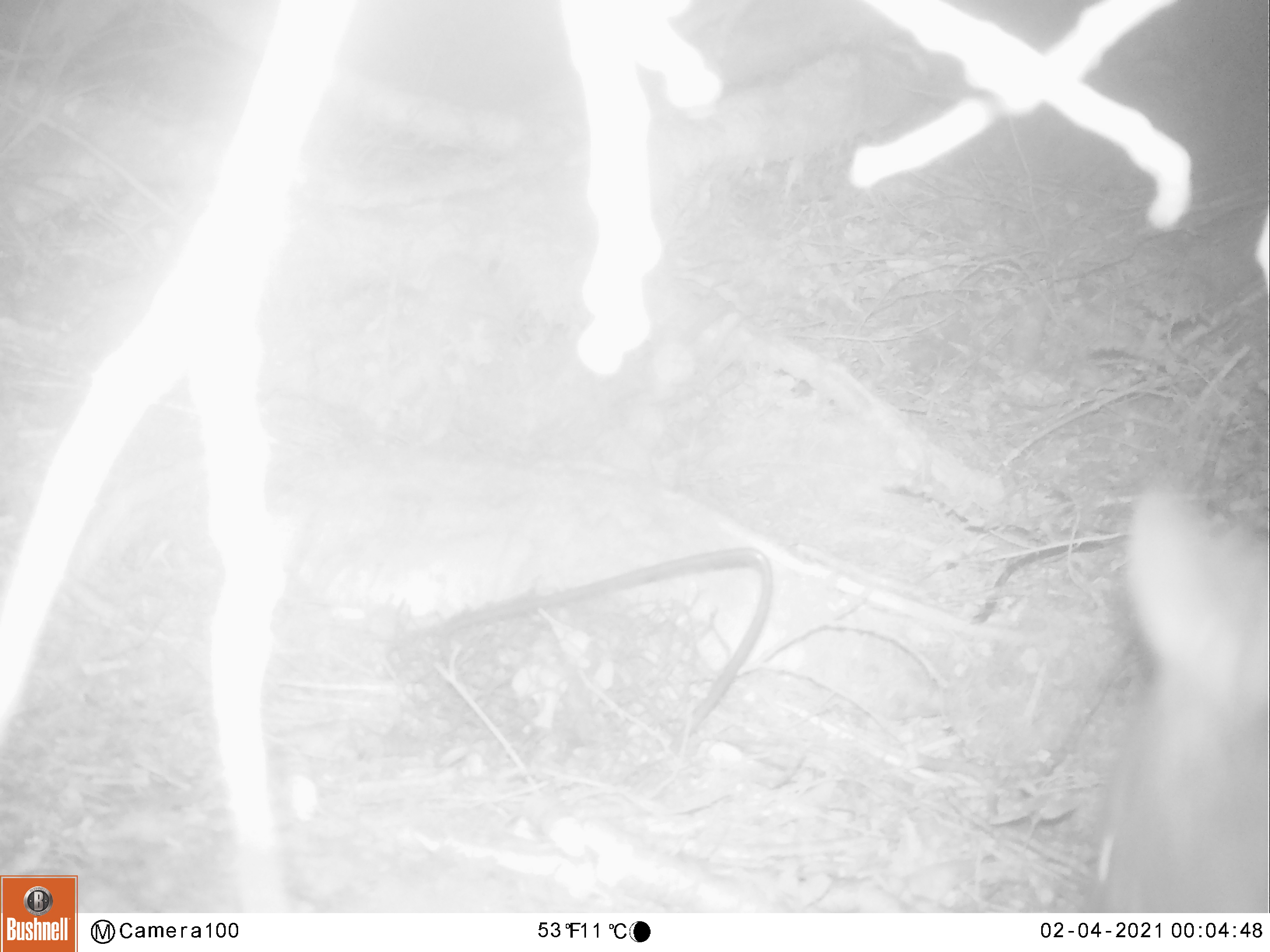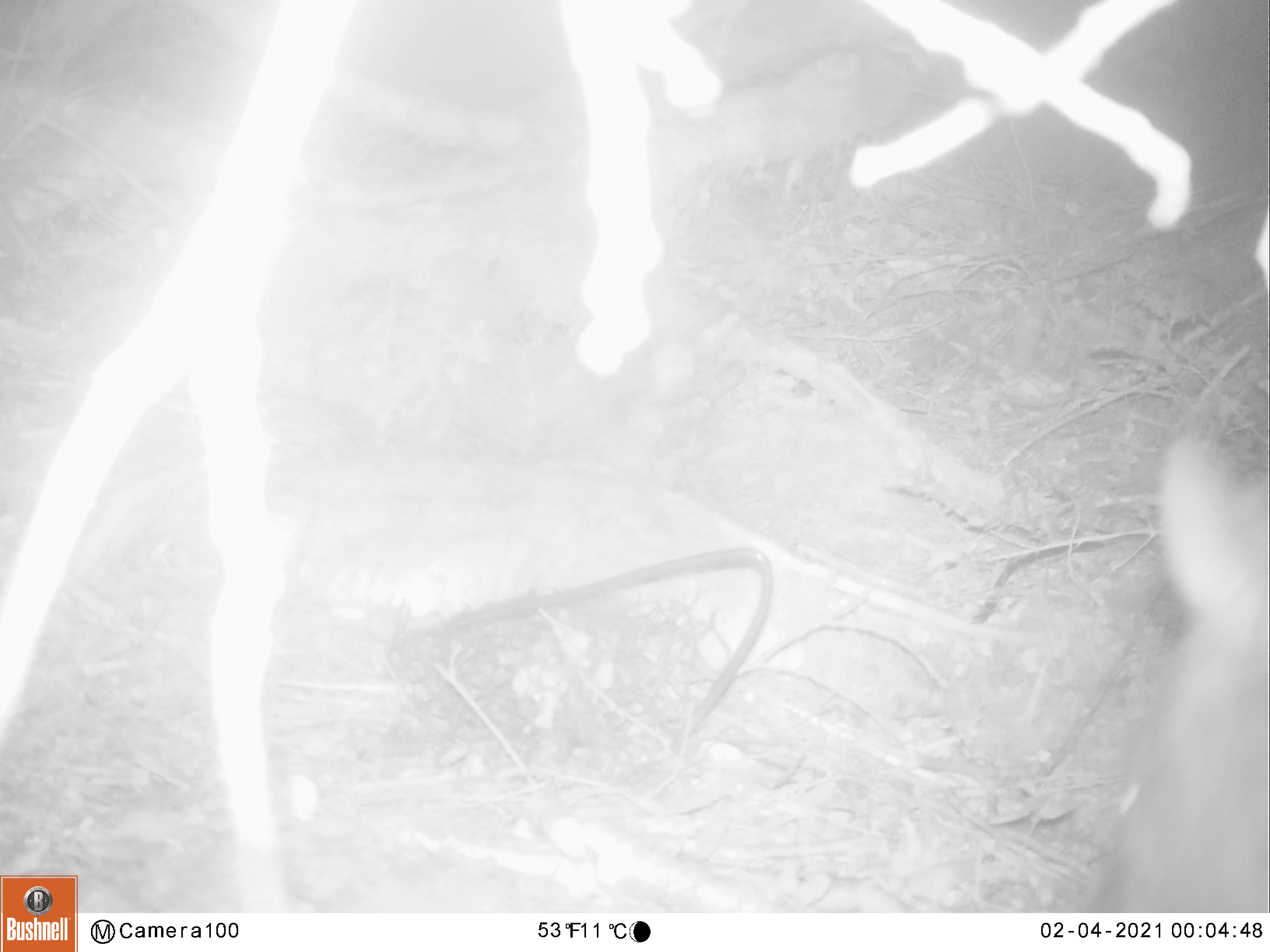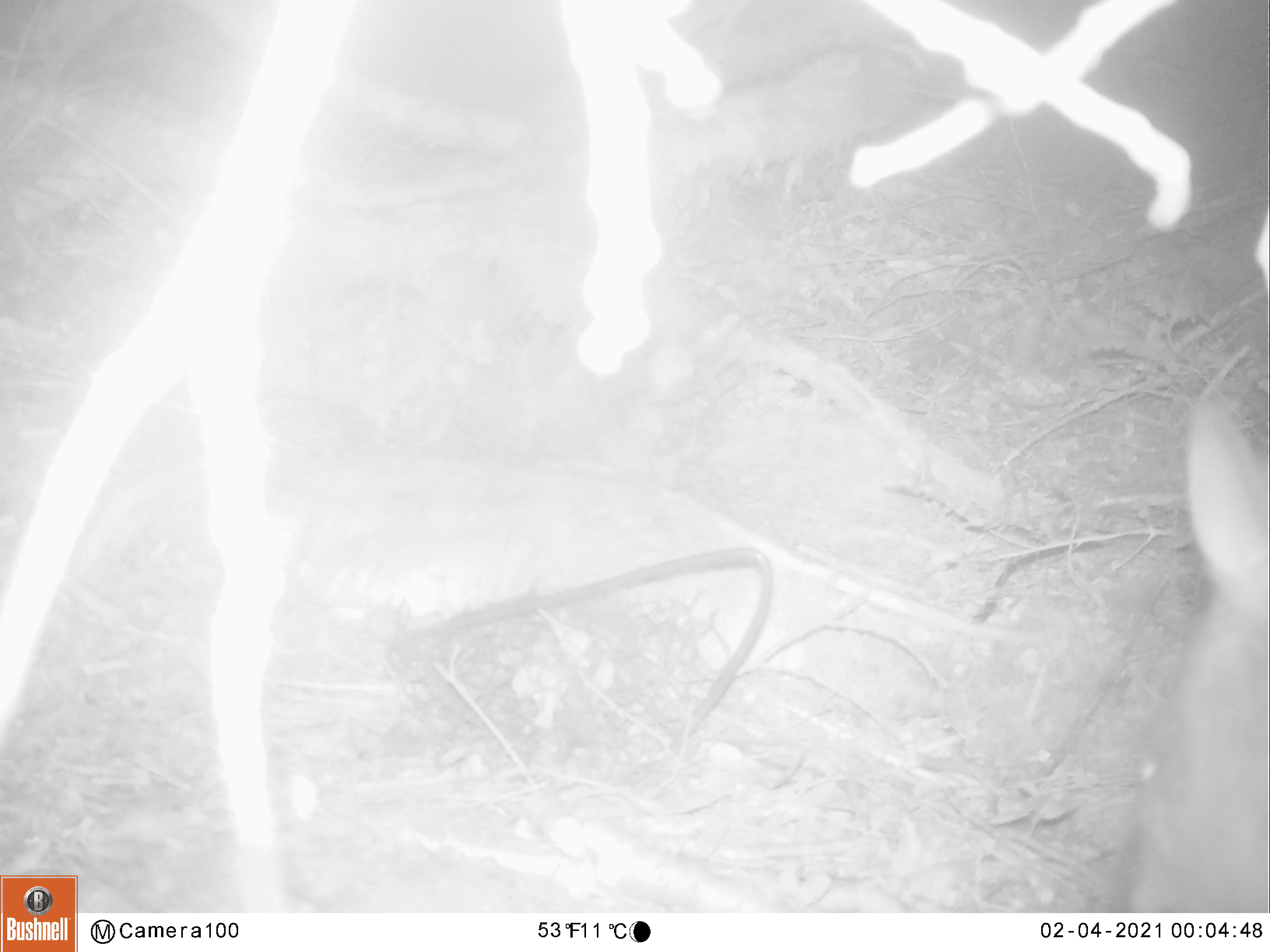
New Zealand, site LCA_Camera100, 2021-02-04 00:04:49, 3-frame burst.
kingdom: Animalia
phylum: Chordata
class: Mammalia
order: Diprotodontia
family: Phalangeridae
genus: Trichosurus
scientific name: Trichosurus vulpecula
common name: common brushtail possum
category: possum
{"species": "possum (common brushtail possum) (Trichosurus vulpecula)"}